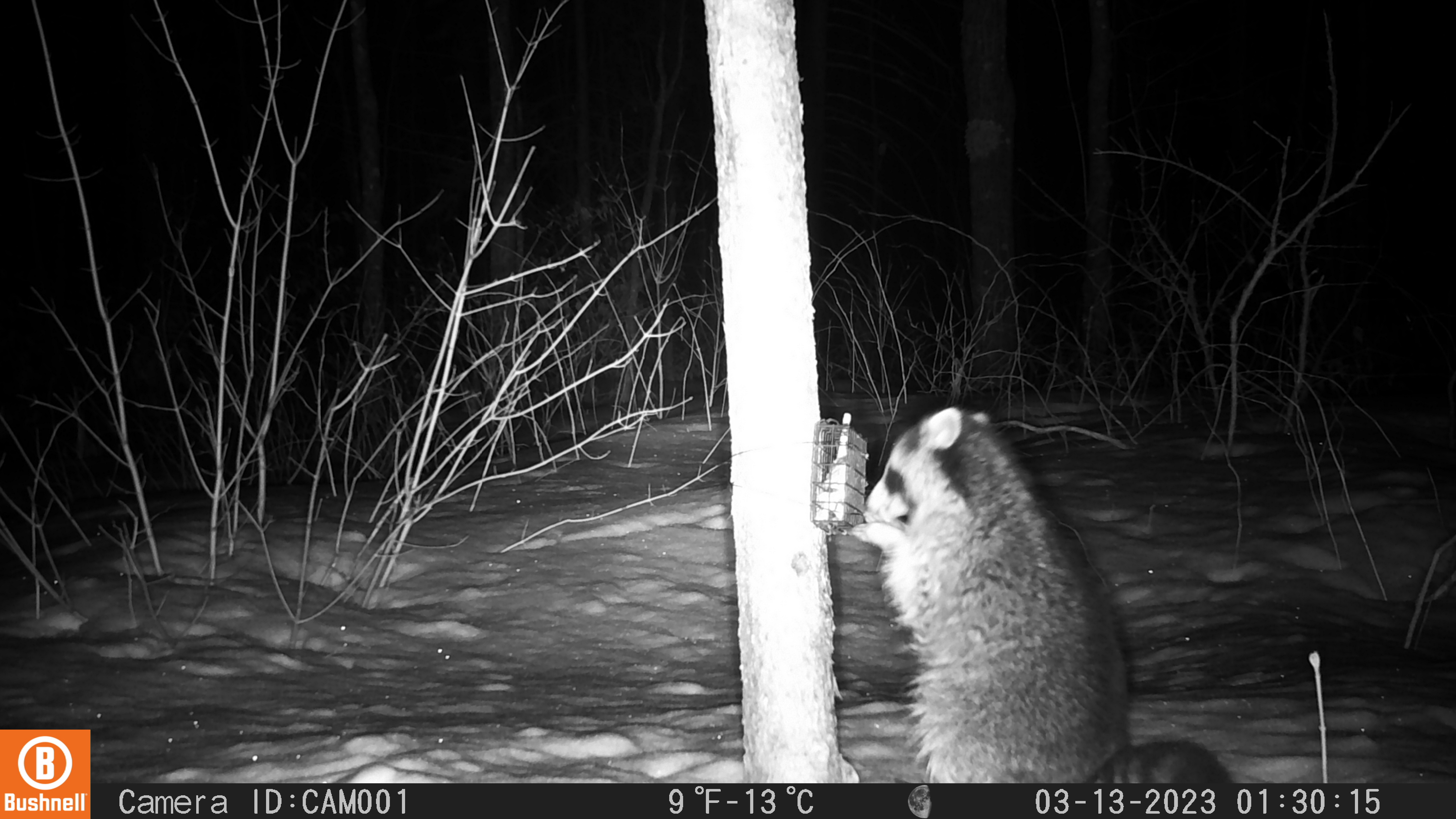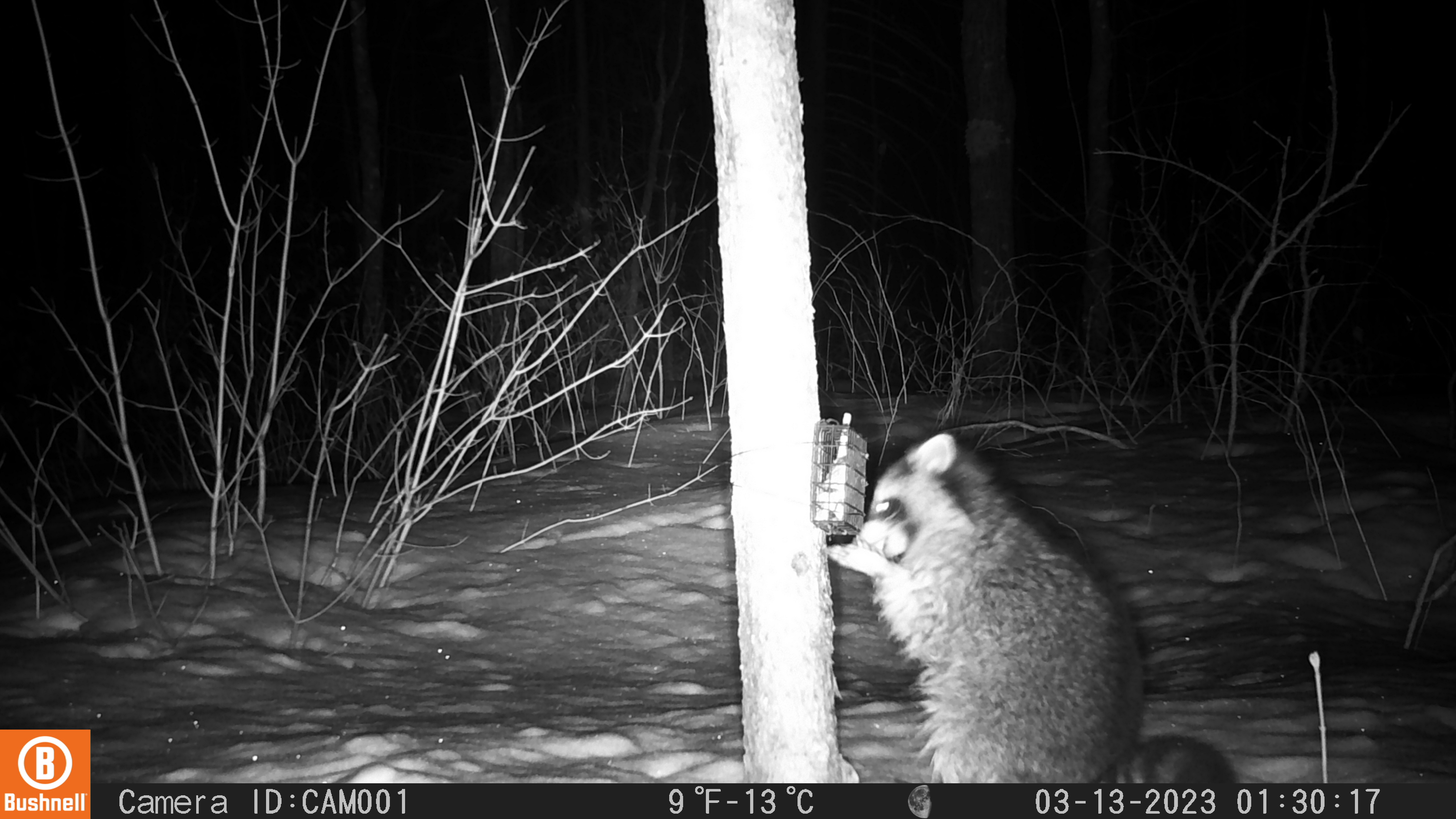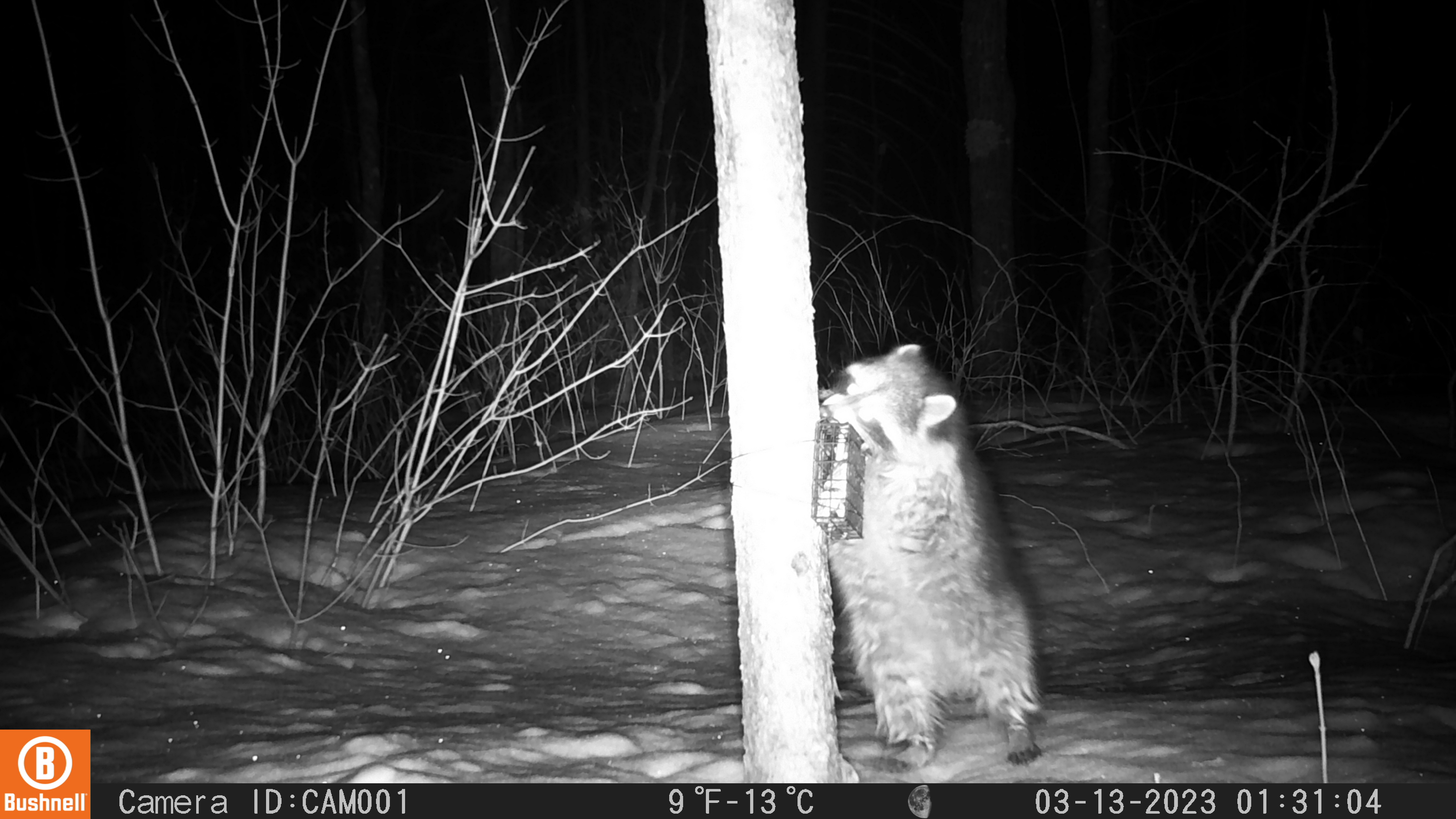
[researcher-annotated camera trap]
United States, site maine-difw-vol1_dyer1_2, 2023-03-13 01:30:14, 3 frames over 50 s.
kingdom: Animalia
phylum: Chordata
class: Mammalia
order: Carnivora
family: Procyonidae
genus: Procyon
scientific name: Procyon lotor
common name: raccoon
Raccoon (Procyon lotor).